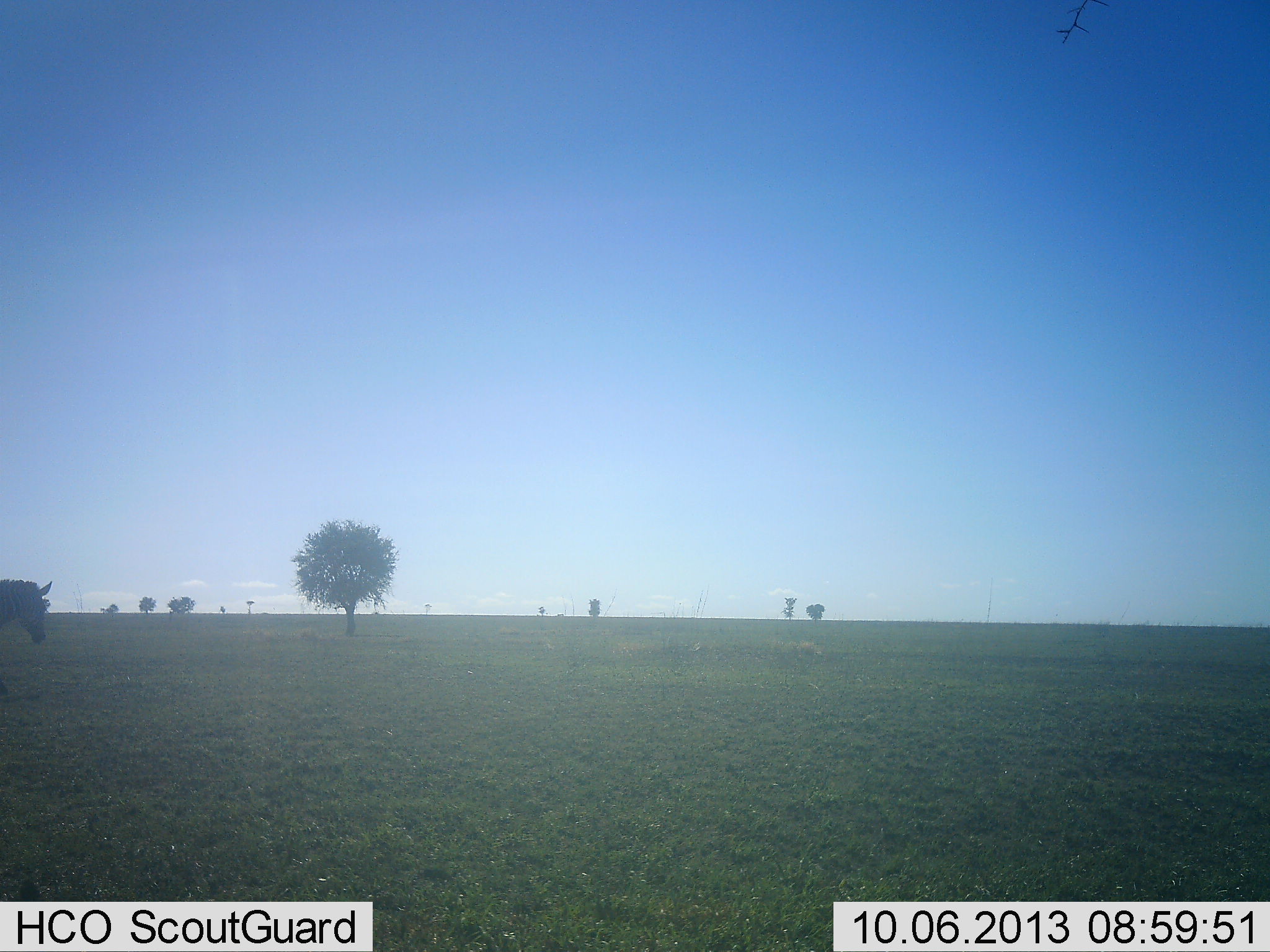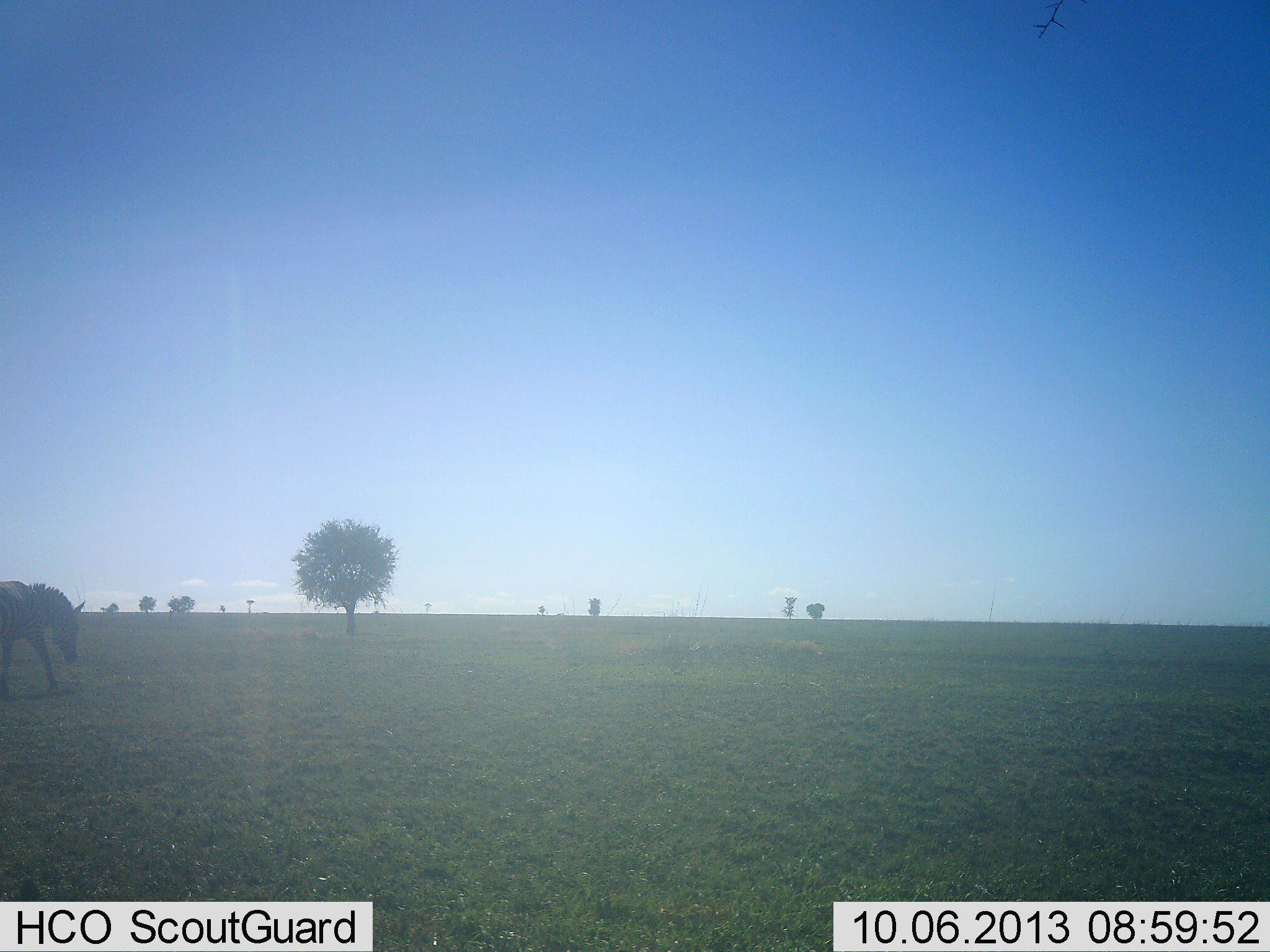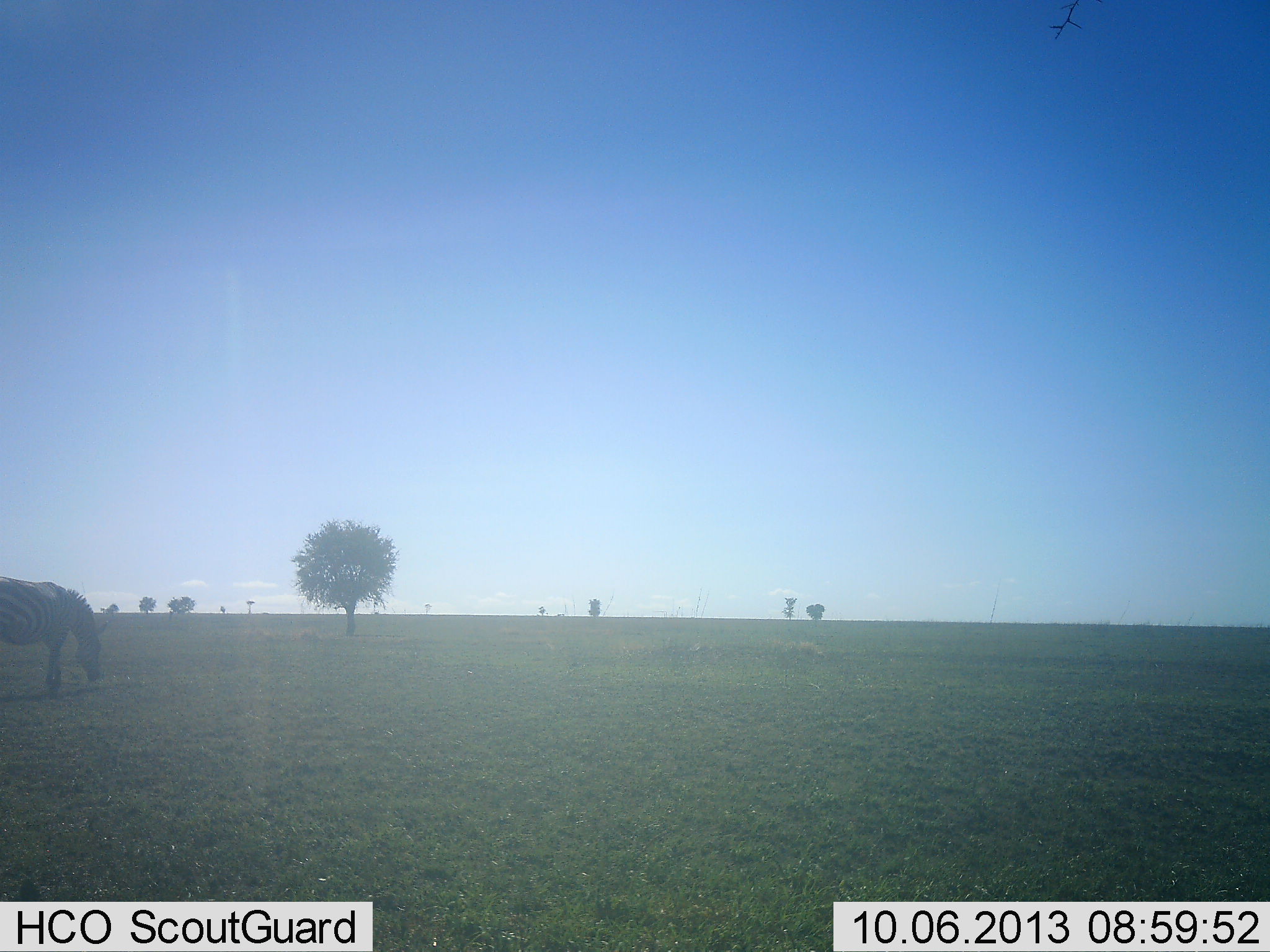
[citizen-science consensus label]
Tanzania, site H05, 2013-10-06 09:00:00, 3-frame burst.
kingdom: Animalia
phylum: Chordata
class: Mammalia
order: Perissodactyla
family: Equidae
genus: Equus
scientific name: Equus quagga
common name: plains zebra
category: zebra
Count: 1.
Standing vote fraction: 10%.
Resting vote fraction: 0%.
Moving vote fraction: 90%.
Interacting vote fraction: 0%.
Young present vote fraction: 0%.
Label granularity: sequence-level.